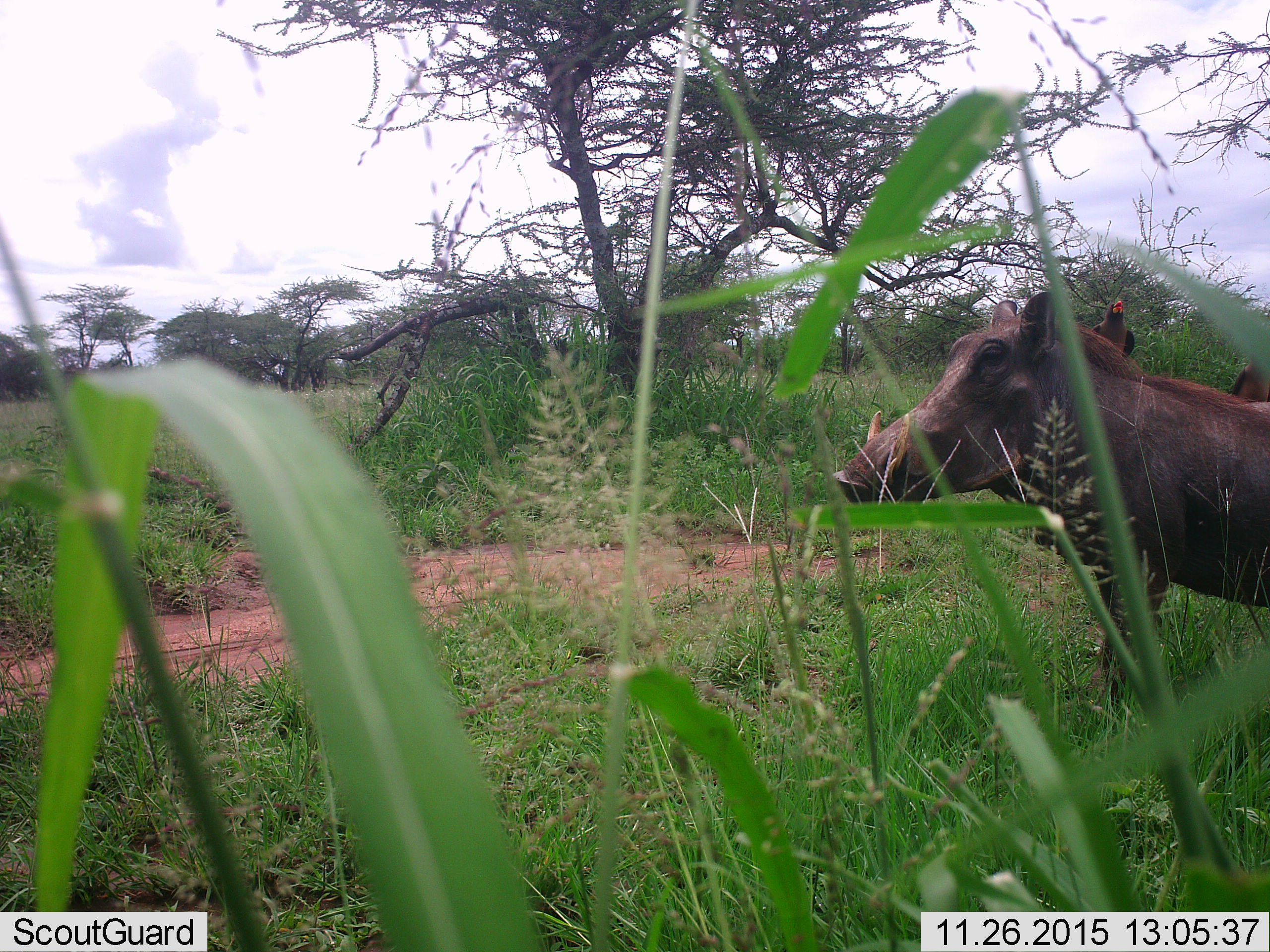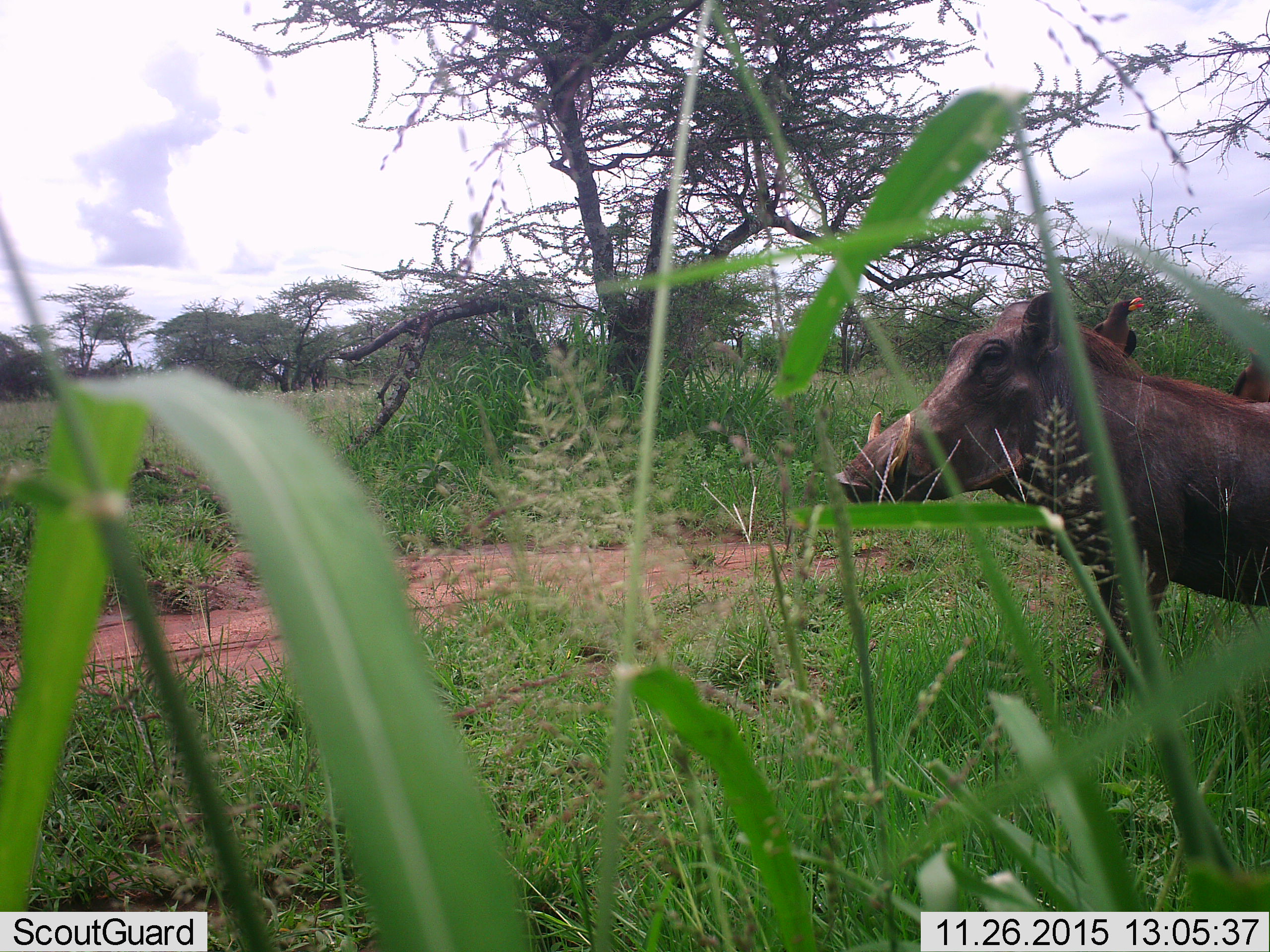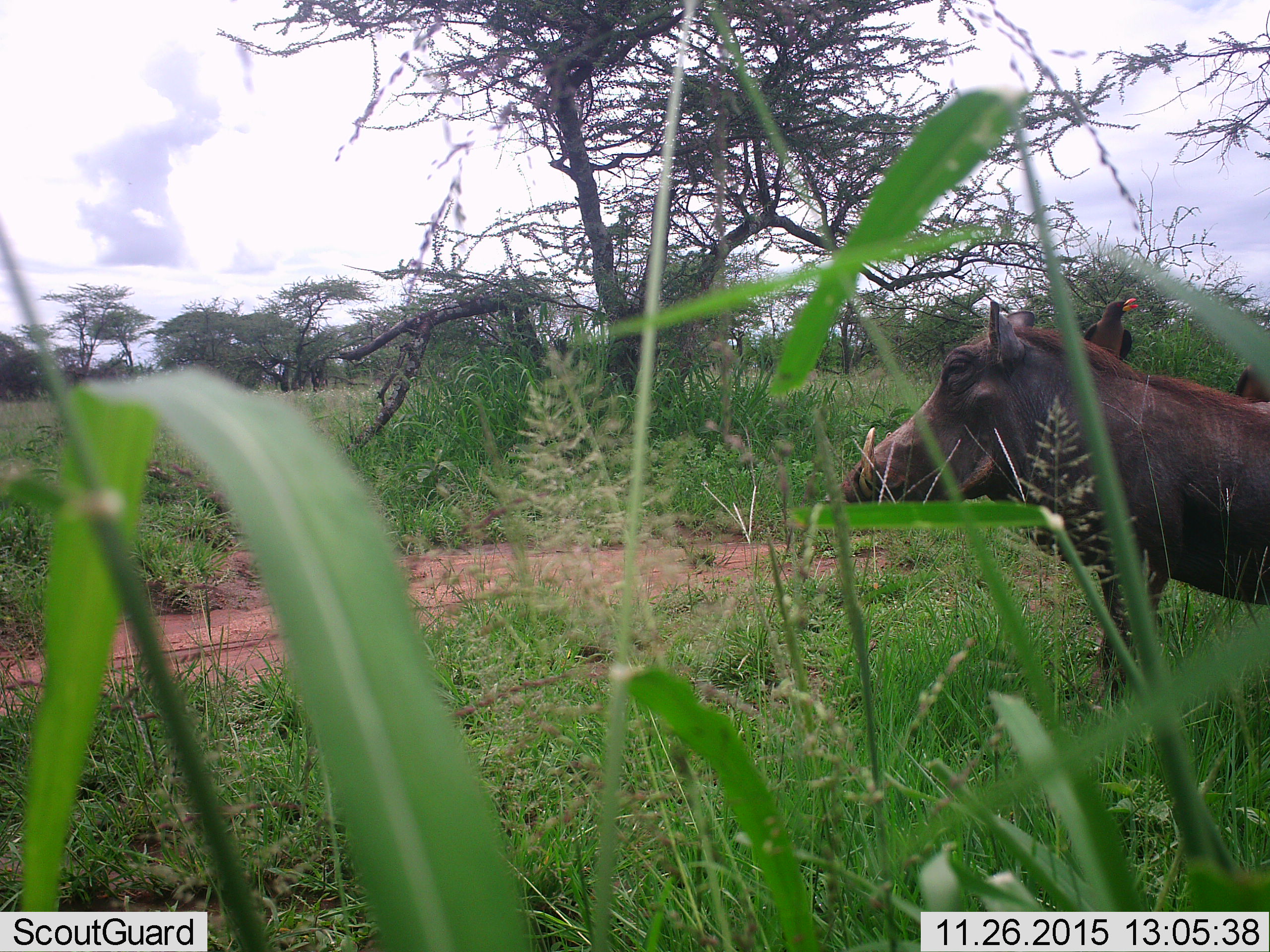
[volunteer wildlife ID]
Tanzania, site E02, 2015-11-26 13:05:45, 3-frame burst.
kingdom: Animalia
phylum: Chordata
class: Aves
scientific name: Aves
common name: bird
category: otherbird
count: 1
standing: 50%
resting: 36%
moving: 0%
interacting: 7%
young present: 0%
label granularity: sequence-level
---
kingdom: Animalia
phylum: Chordata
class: Mammalia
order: Artiodactyla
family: Suidae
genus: Phacochoerus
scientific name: Phacochoerus africanus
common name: warthog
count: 1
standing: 94%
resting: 0%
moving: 6%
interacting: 0%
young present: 0%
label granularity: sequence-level